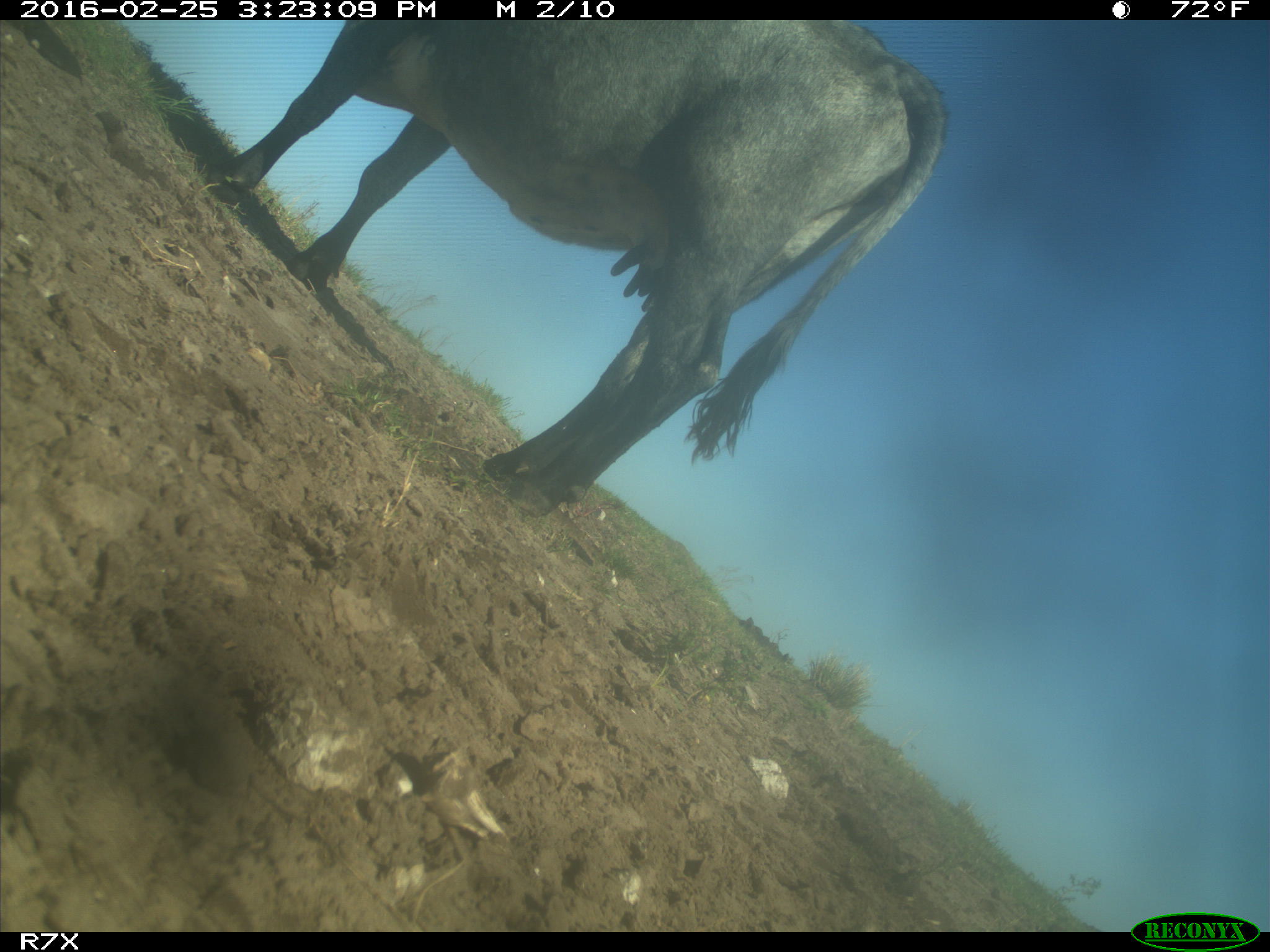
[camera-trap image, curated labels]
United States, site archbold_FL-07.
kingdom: Animalia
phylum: Chordata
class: Mammalia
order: Artiodactyla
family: Bovidae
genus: Bos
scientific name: Bos taurus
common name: domestic cow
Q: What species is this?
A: Bos taurus (domestic cow).